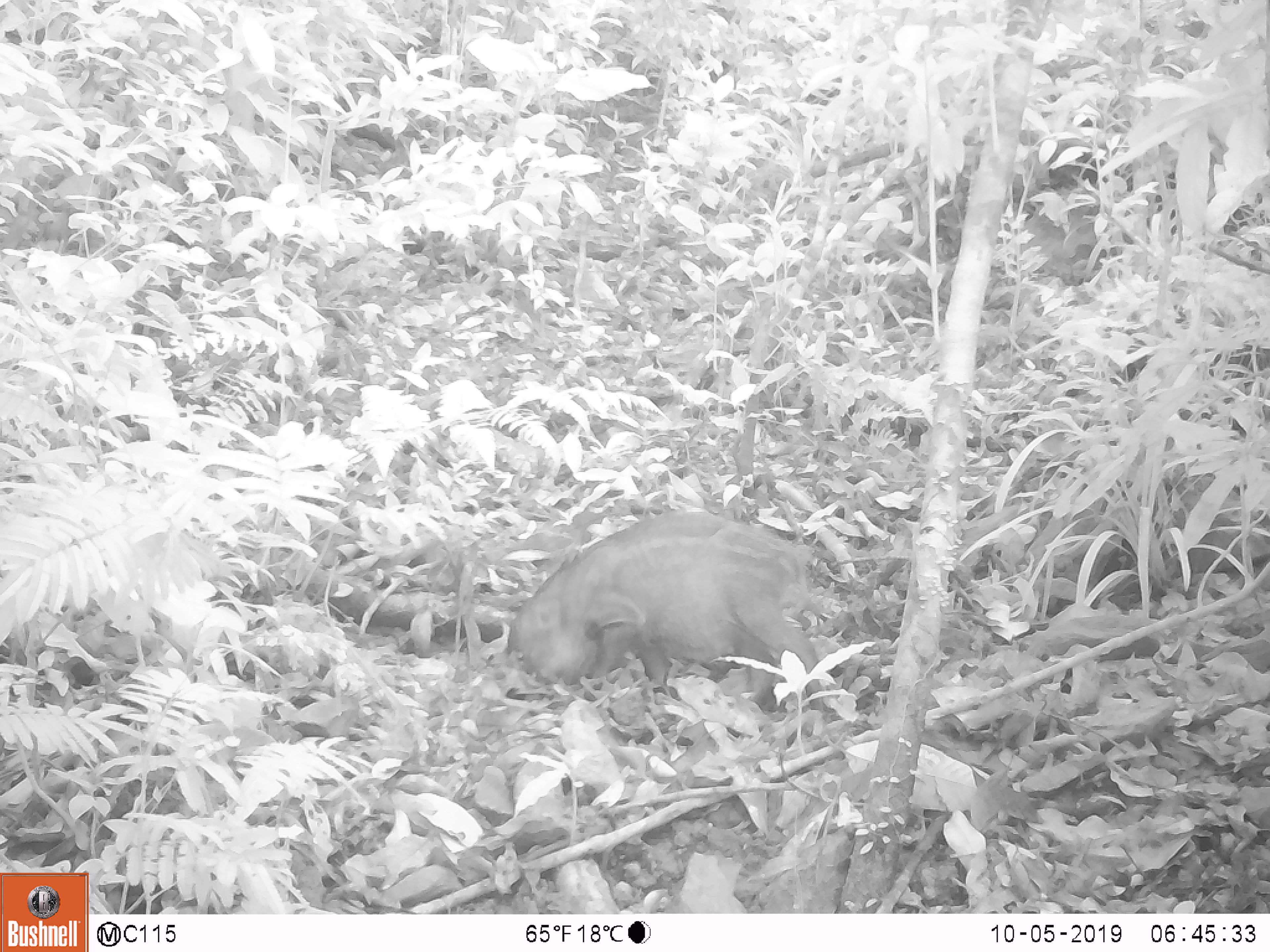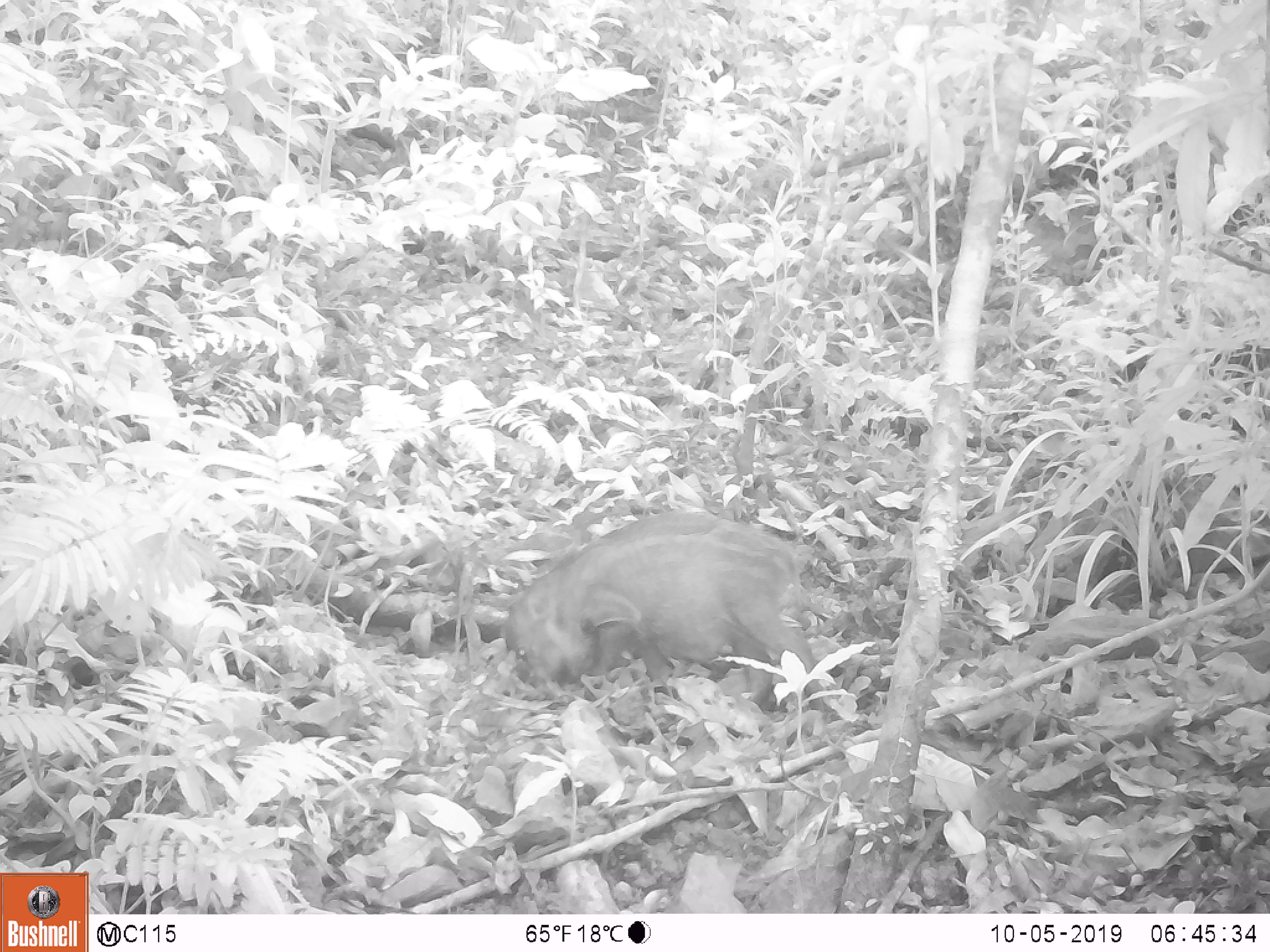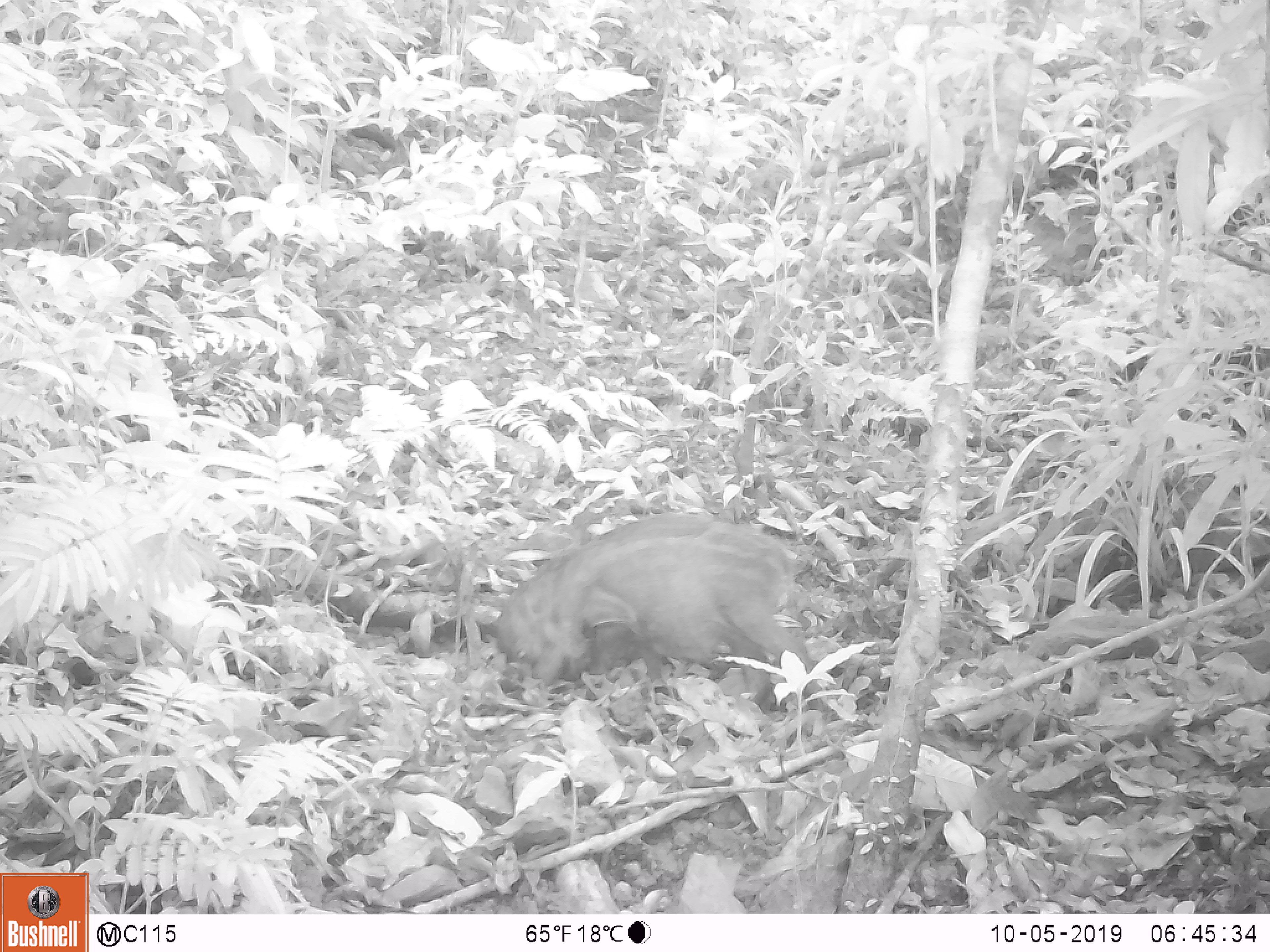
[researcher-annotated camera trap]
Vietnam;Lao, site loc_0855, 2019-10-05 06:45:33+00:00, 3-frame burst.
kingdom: Animalia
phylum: Chordata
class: Mammalia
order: Artiodactyla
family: Suidae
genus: Sus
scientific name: Sus scrofa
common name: eurasian wild pig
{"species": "eurasian wild pig (Sus scrofa)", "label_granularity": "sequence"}